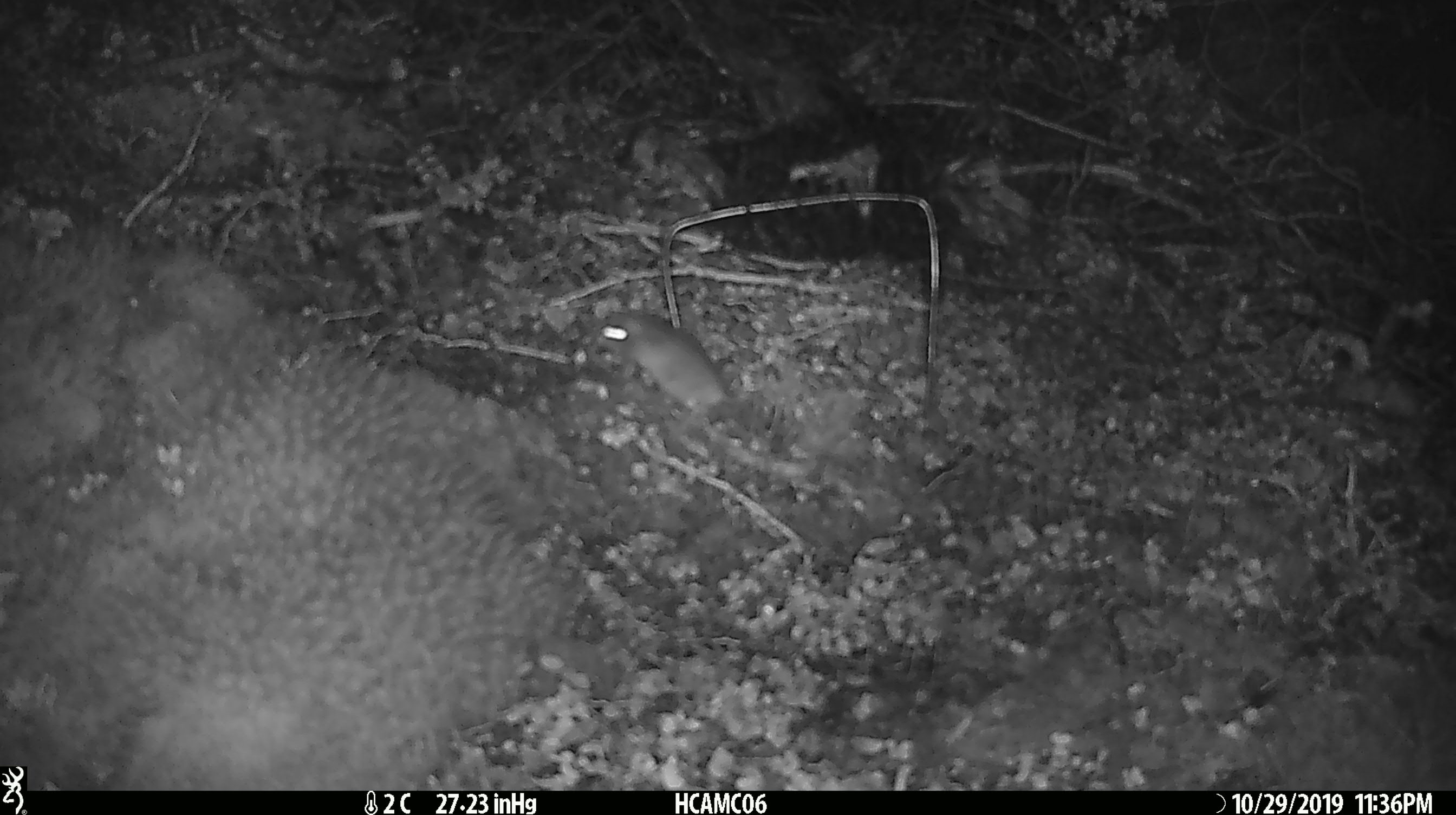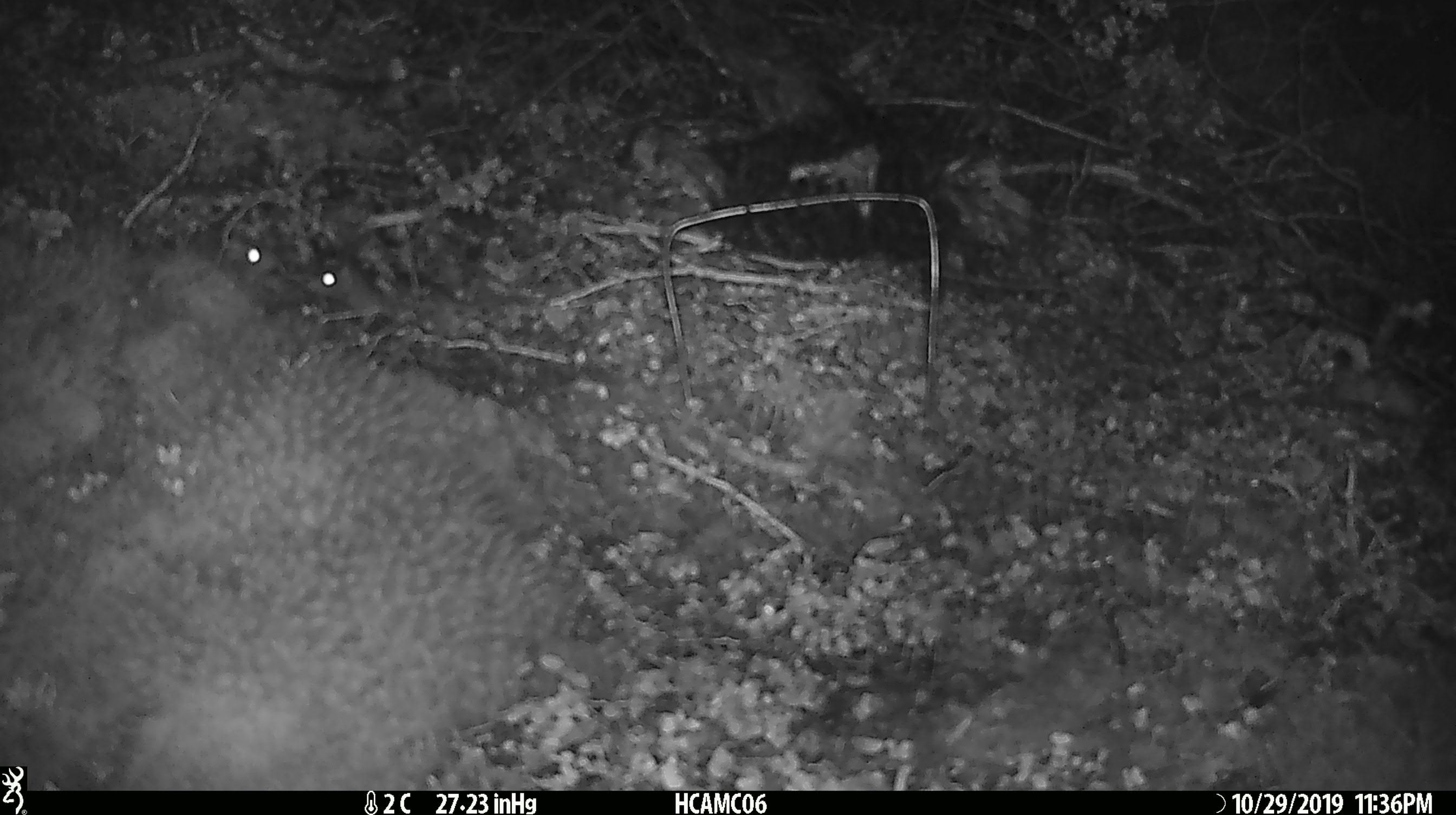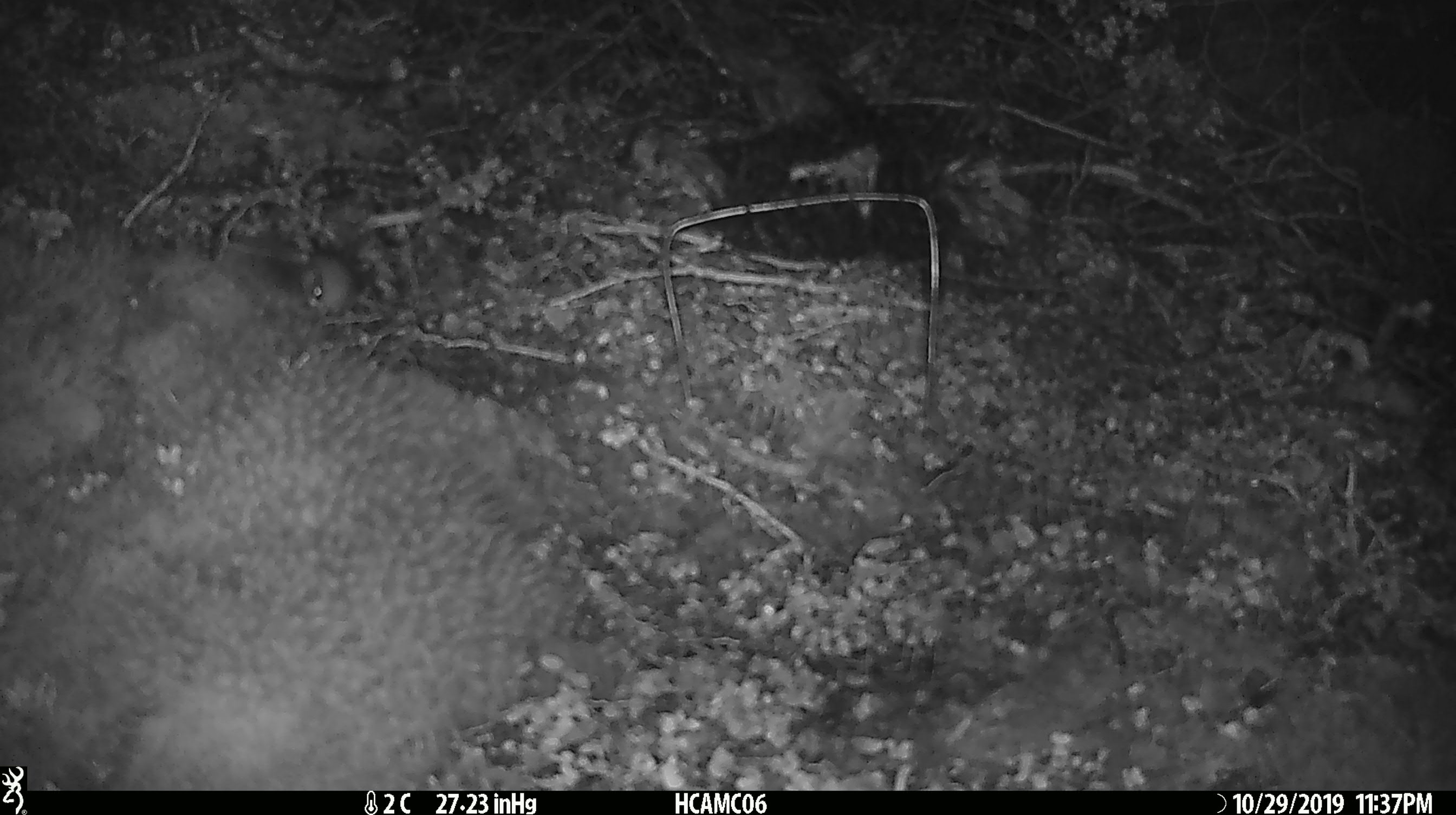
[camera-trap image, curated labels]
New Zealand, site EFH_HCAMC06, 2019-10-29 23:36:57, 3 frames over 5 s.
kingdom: Animalia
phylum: Chordata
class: Mammalia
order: Rodentia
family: Muridae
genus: Mus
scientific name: Mus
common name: mouse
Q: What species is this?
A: Mouse (Mus).